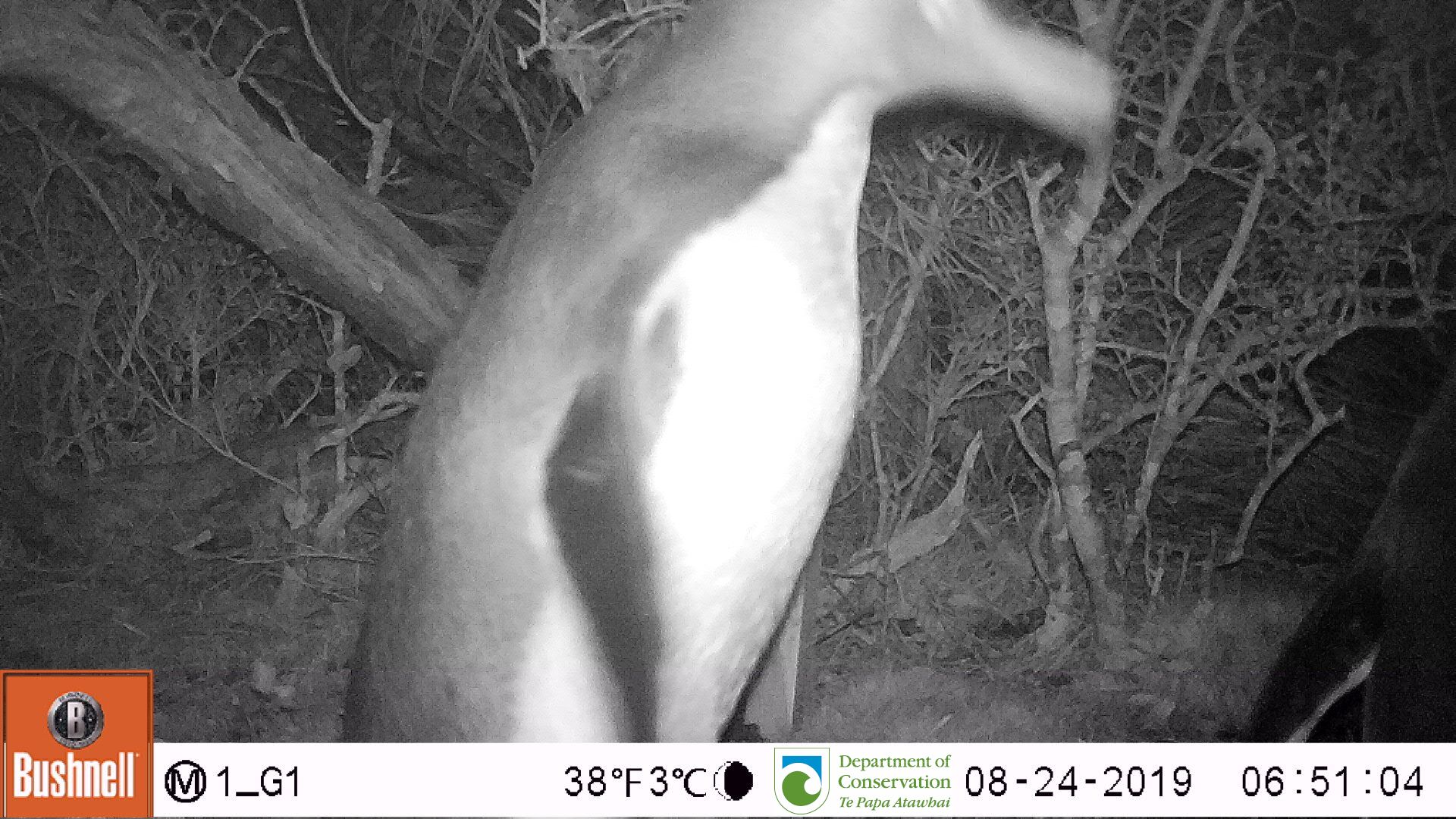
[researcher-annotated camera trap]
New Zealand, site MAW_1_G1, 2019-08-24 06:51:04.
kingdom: Animalia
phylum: Chordata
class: Aves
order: Sphenisciformes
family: Spheniscidae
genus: Megadyptes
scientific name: Megadyptes antipodes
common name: yellow-eyed penguin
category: yellow eyed penguin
Yellow eyed penguin (yellow-eyed penguin) (Megadyptes antipodes).